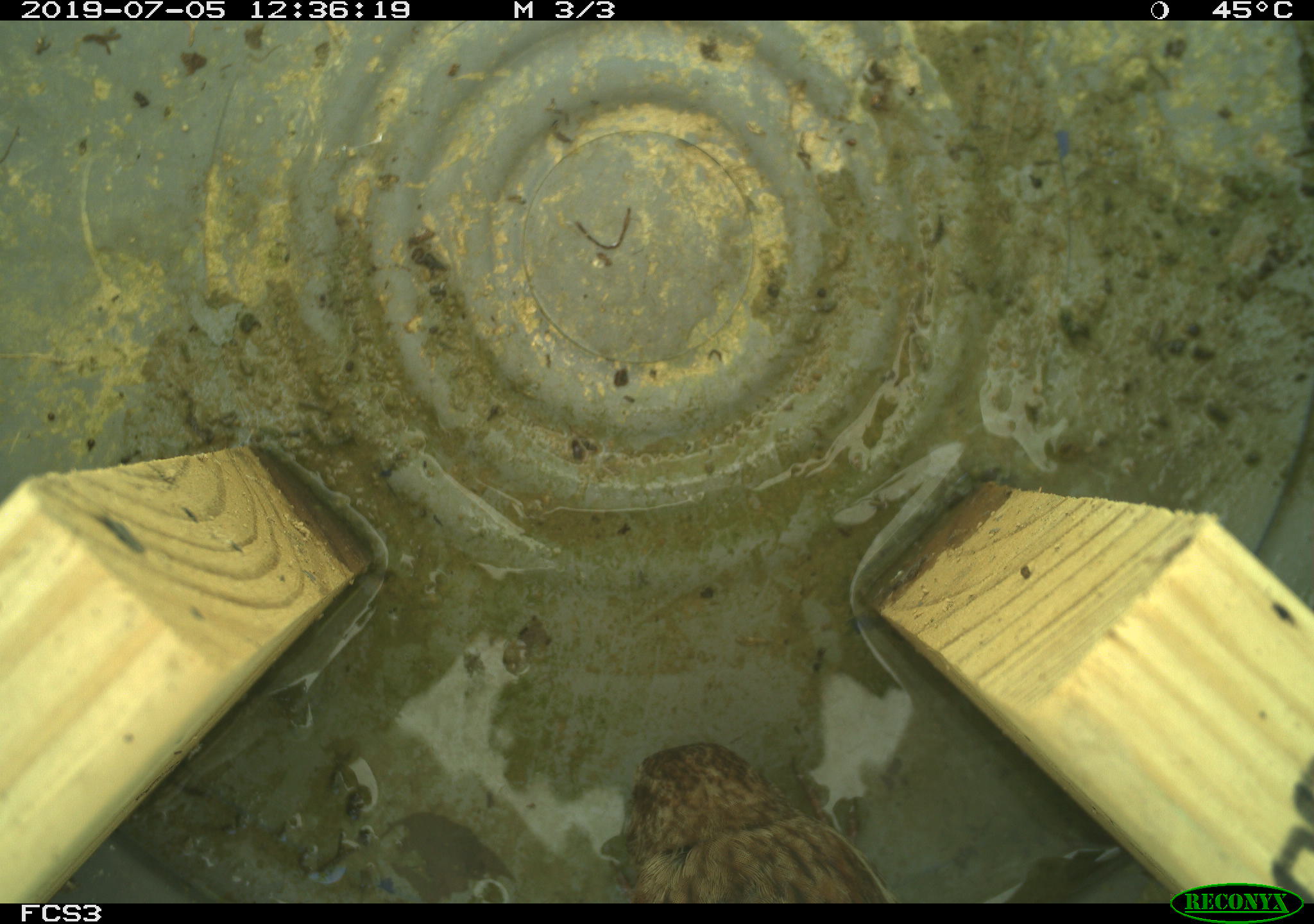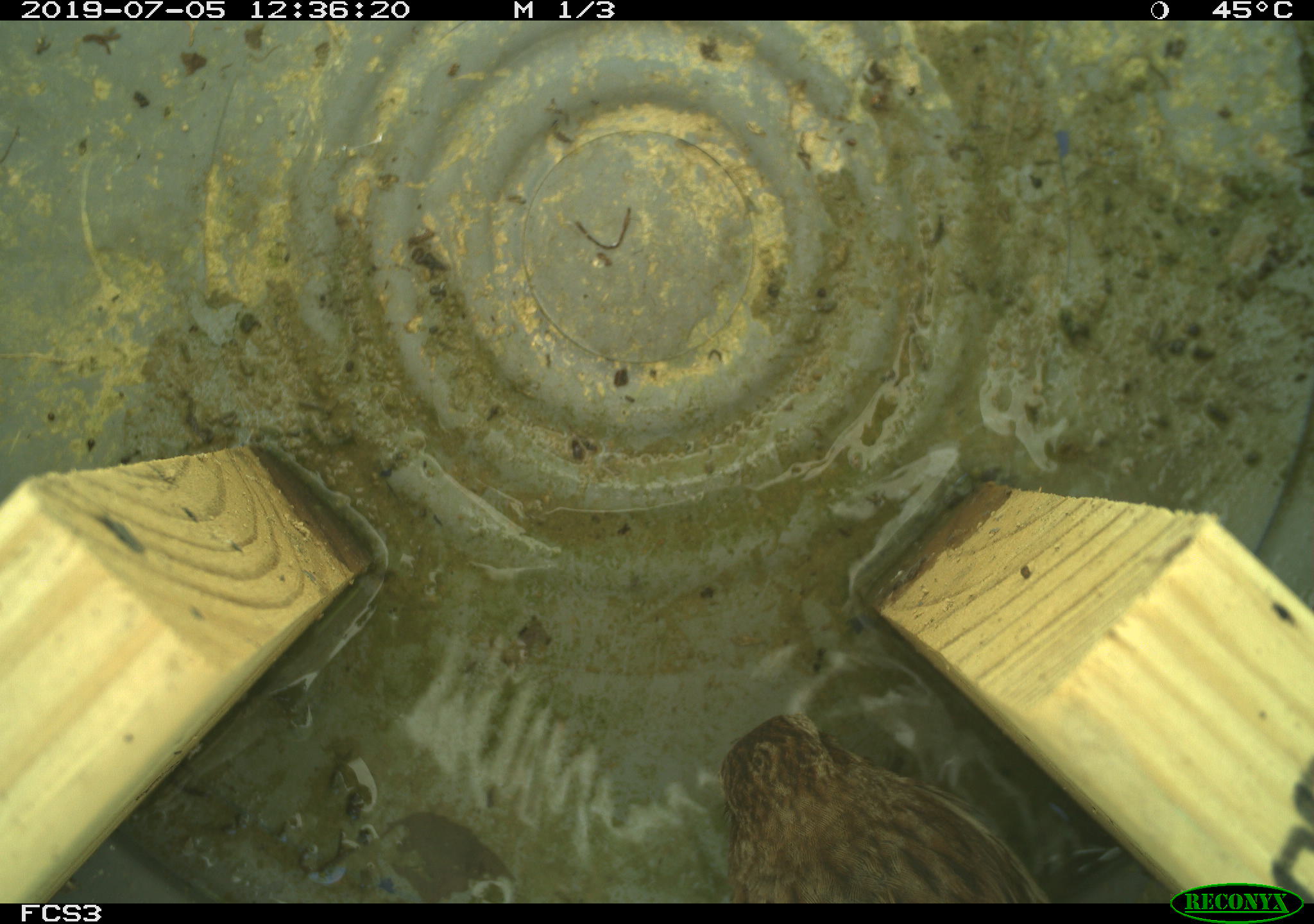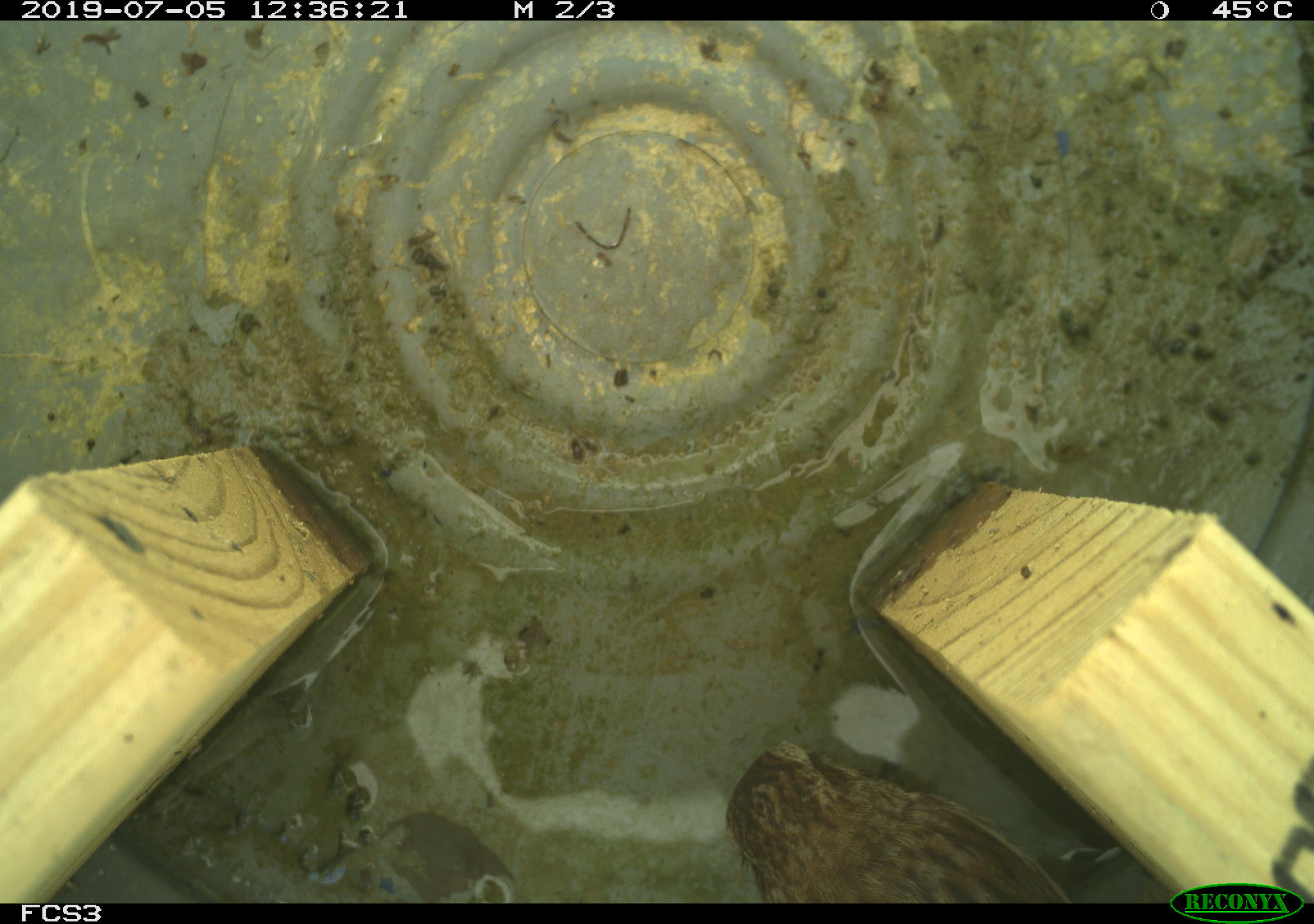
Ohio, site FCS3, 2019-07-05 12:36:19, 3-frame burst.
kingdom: Animalia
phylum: Chordata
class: Aves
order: Passeriformes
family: Passerellidae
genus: Melospiza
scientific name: Melospiza melodia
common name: song sparrow